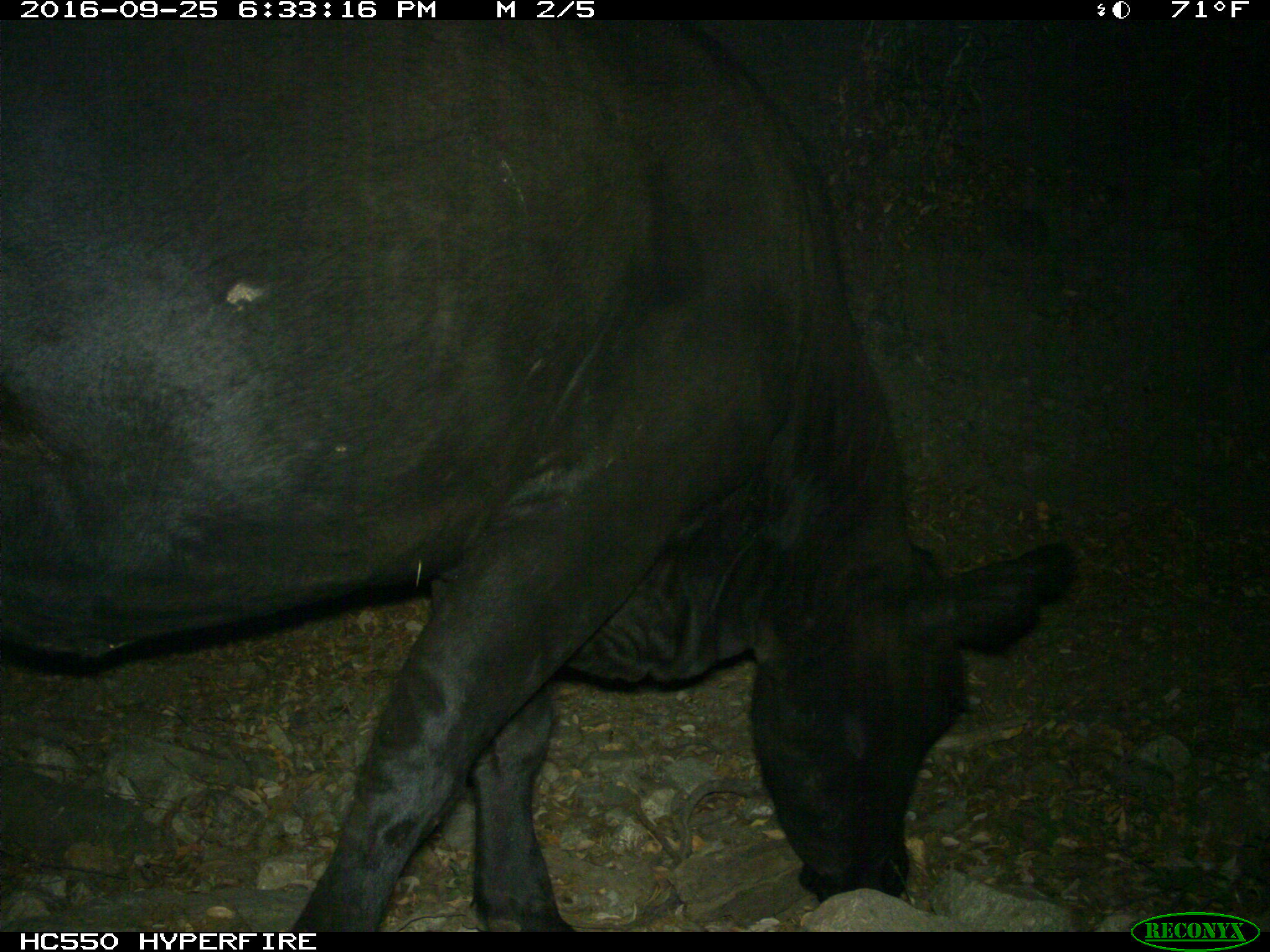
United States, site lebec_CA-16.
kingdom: Animalia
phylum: Chordata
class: Mammalia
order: Artiodactyla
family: Bovidae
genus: Bos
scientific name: Bos taurus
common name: domestic cow